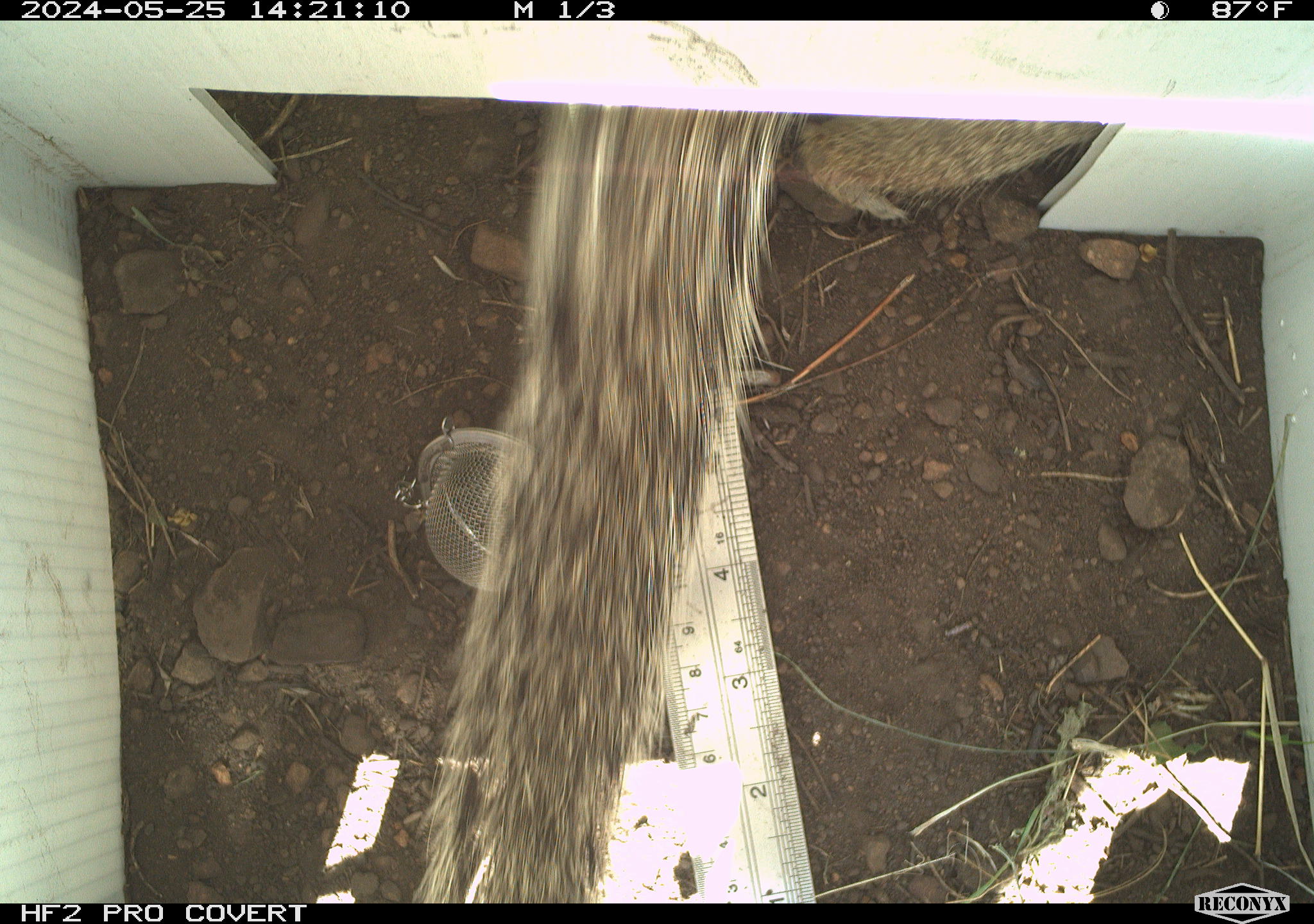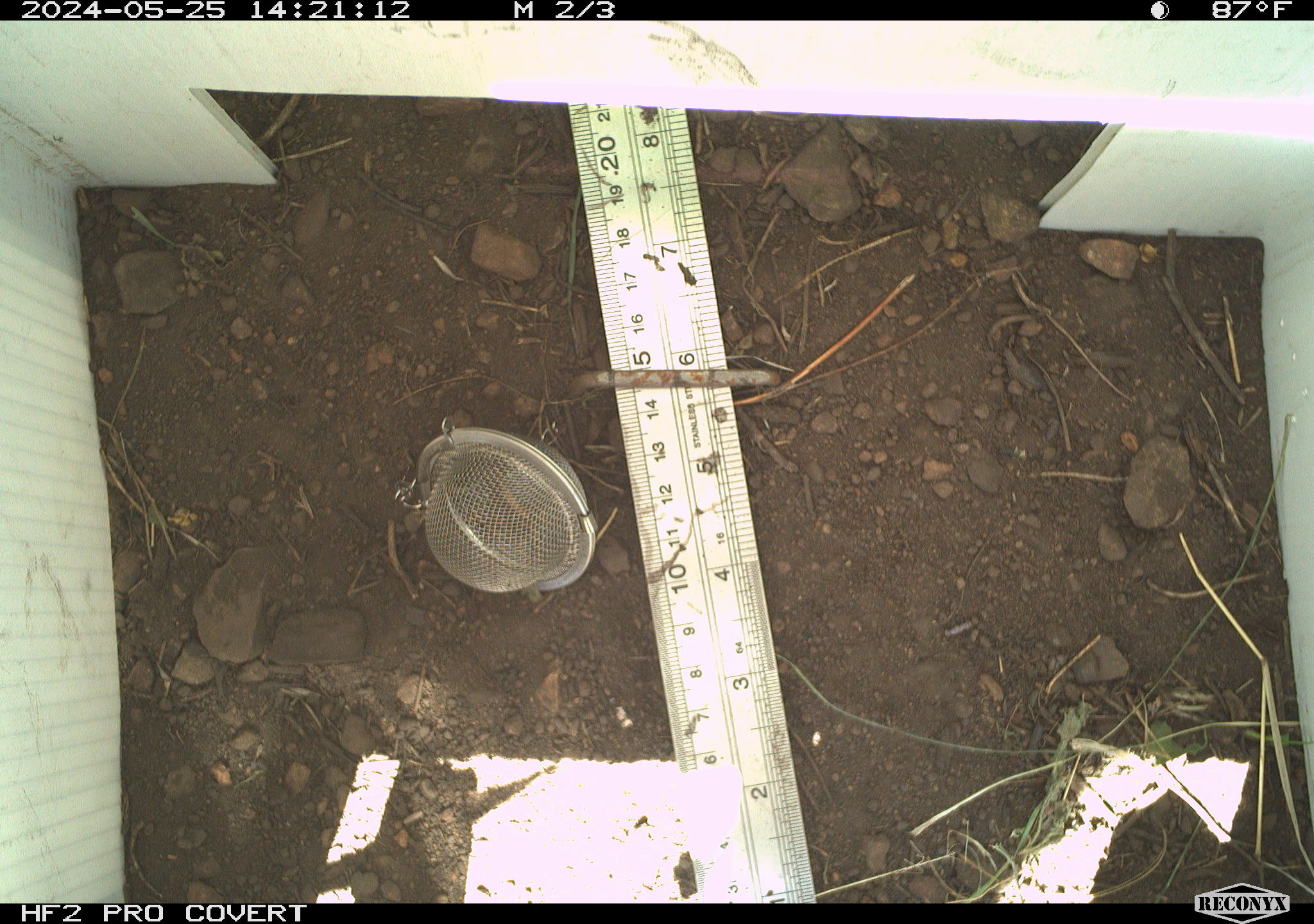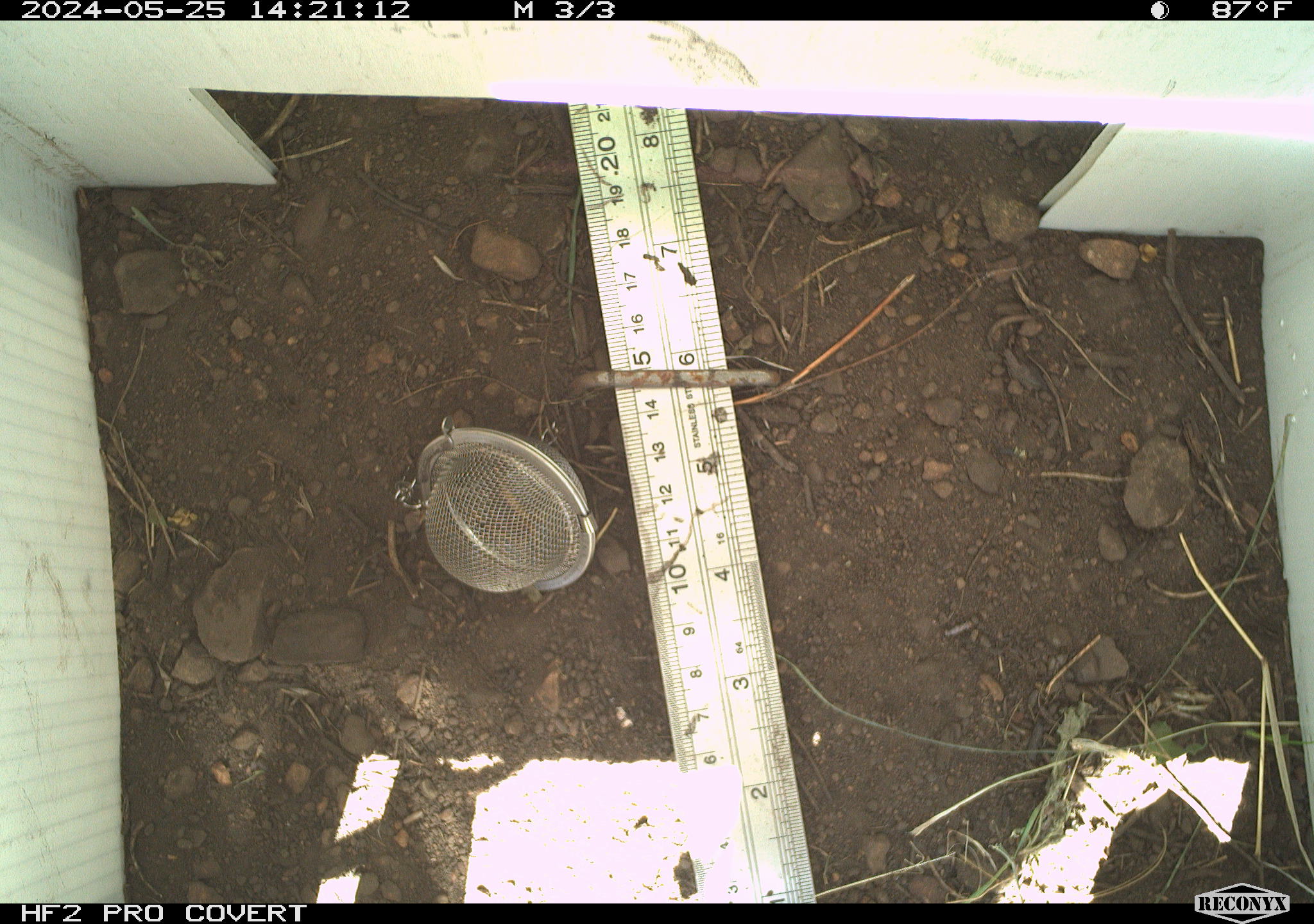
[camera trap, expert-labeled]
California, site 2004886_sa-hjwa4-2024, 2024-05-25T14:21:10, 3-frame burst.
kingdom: Animalia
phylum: Chordata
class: Mammalia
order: Rodentia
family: Sciuridae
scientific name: Sciuridae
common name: squirrels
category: sciuridae family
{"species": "sciuridae family (squirrels) (Sciuridae)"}